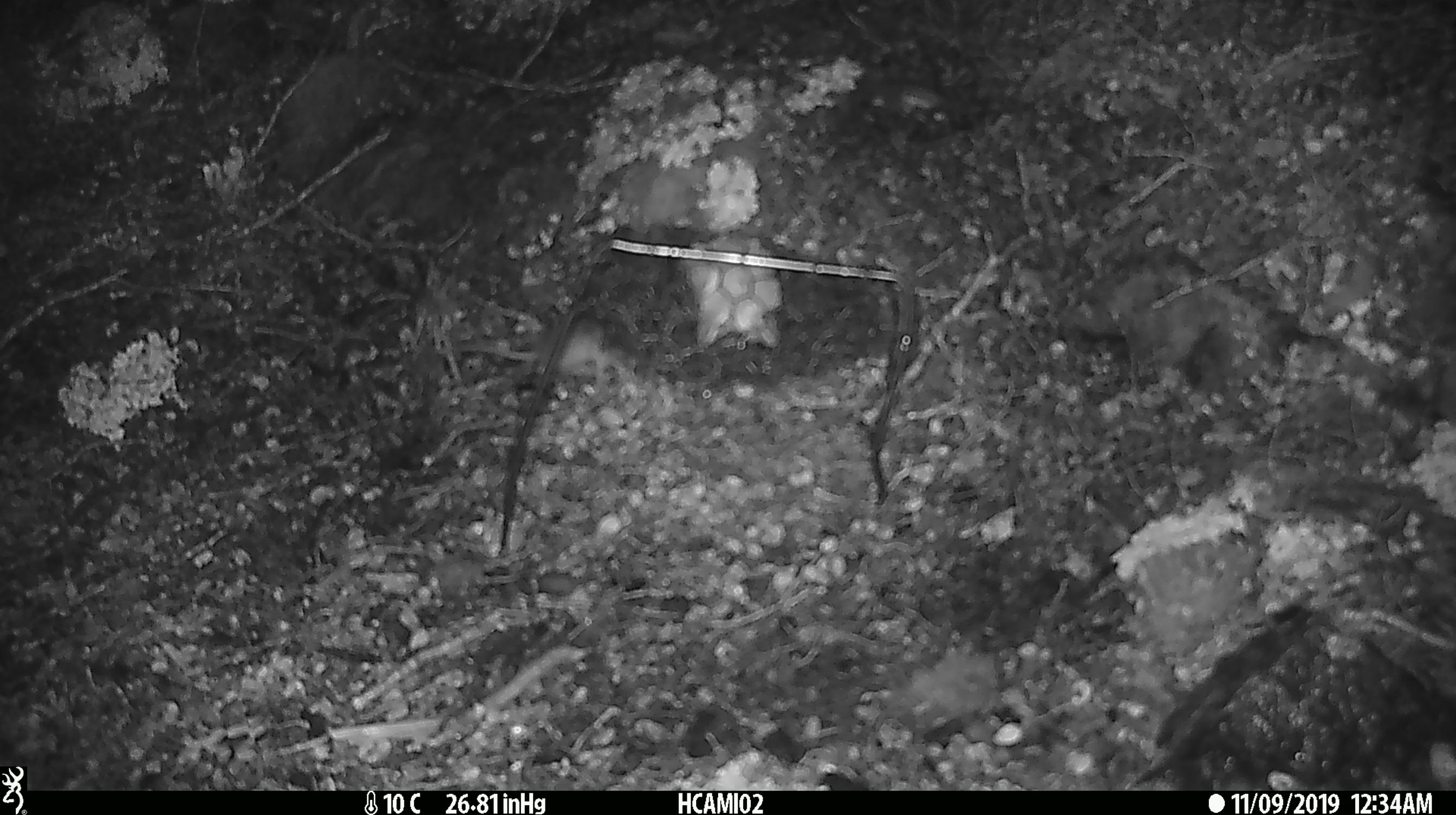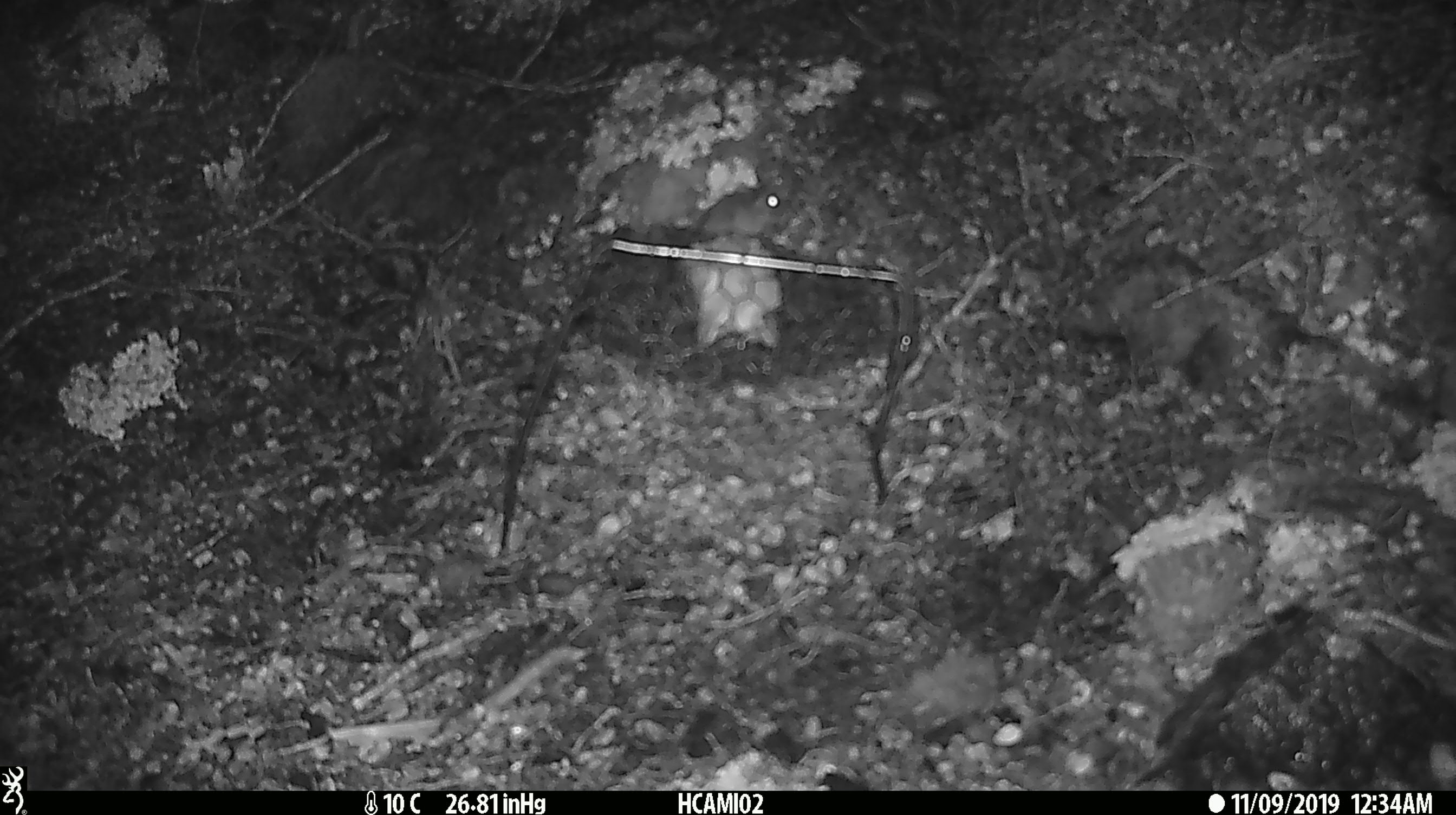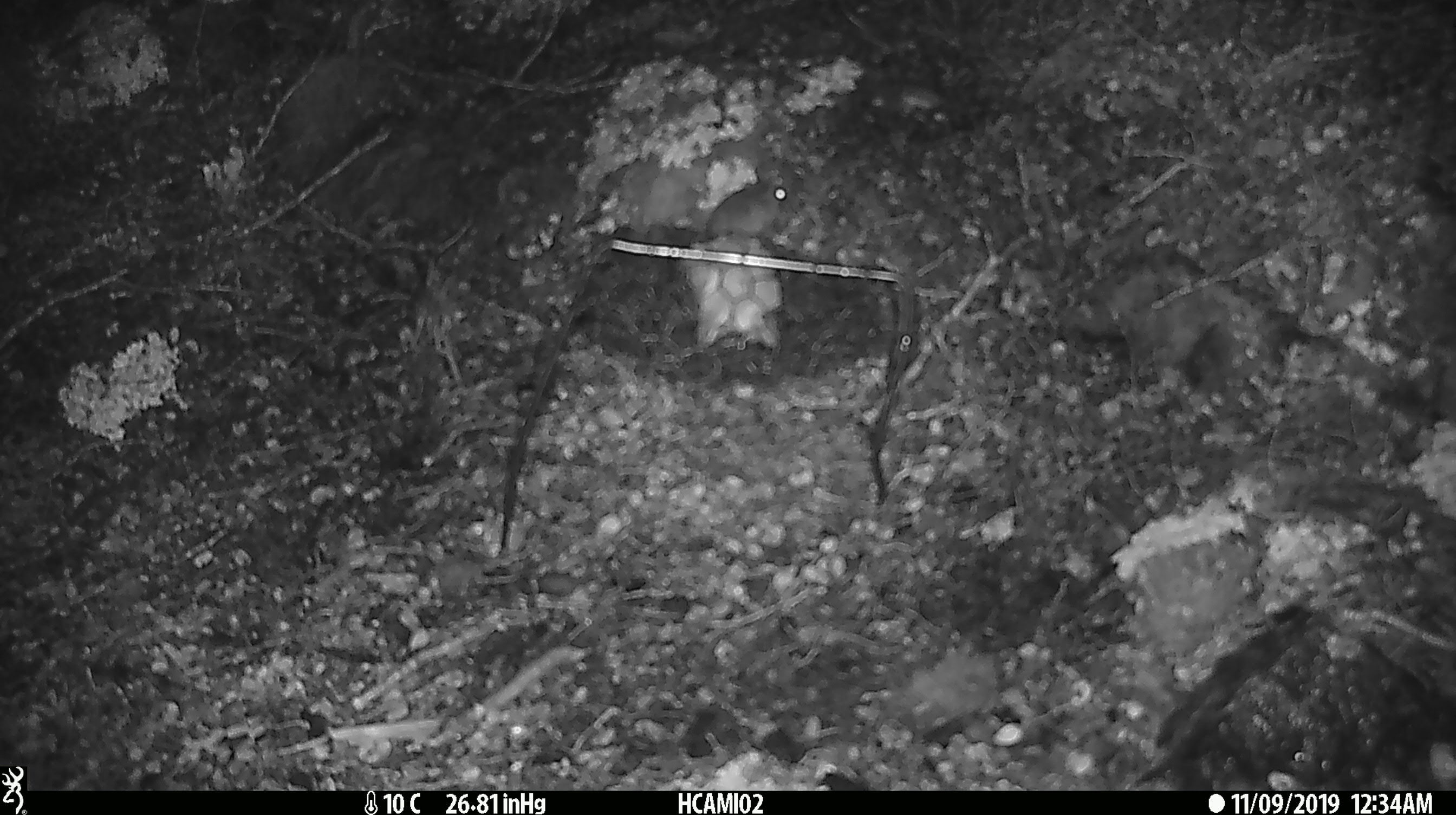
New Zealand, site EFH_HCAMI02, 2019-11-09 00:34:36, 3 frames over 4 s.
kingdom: Animalia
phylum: Chordata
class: Mammalia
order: Rodentia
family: Muridae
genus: Mus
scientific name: Mus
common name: mouse